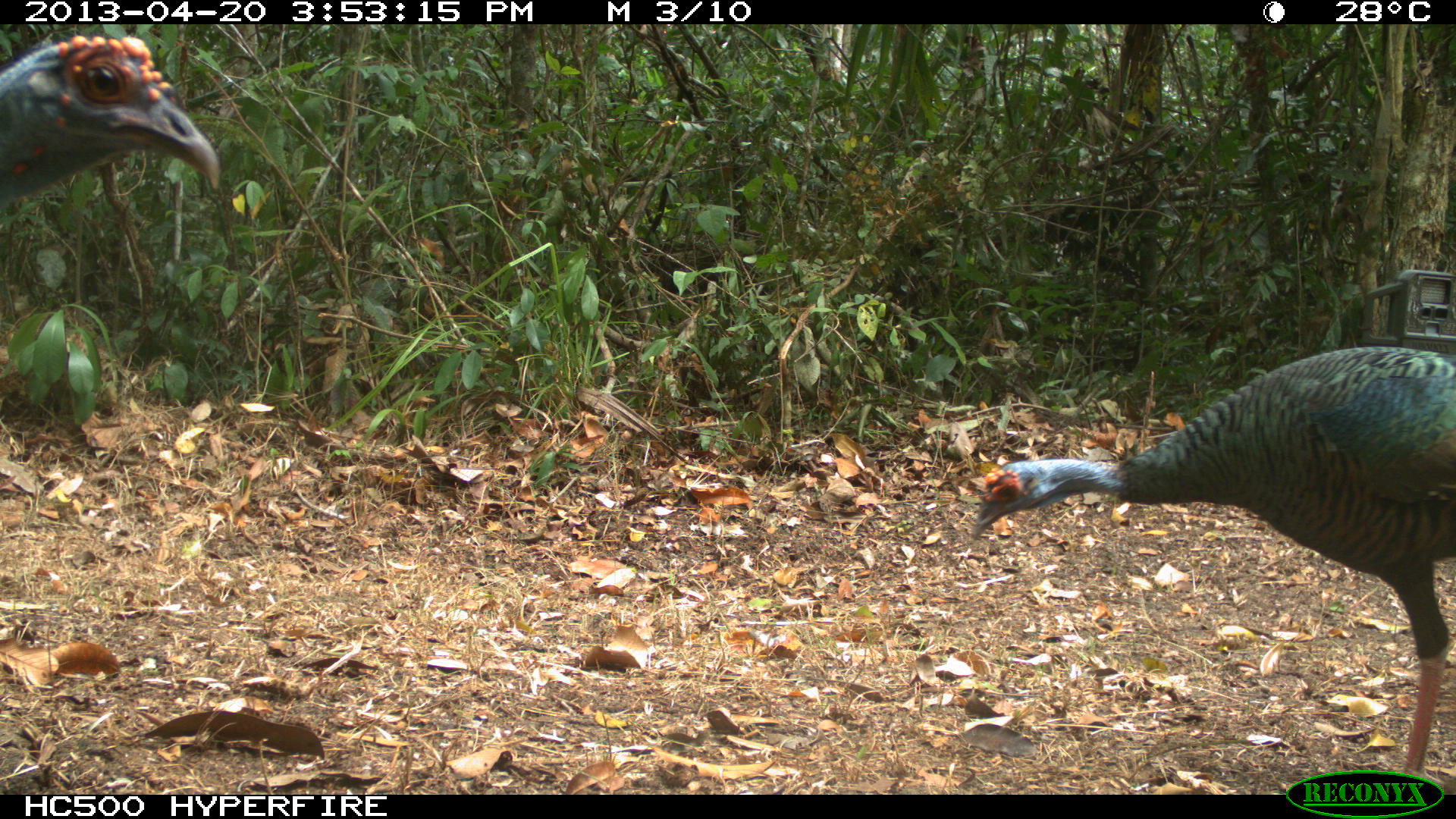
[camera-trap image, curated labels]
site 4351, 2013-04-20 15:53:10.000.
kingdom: Animalia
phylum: Chordata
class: Aves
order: Galliformes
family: Phasianidae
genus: Meleagris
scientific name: Meleagris ocellata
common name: ocellated turkey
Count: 3.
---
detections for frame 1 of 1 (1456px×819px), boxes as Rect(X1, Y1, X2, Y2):
meleagris ocellata: Rect(969, 343, 1455, 784); Rect(0, 34, 222, 209)